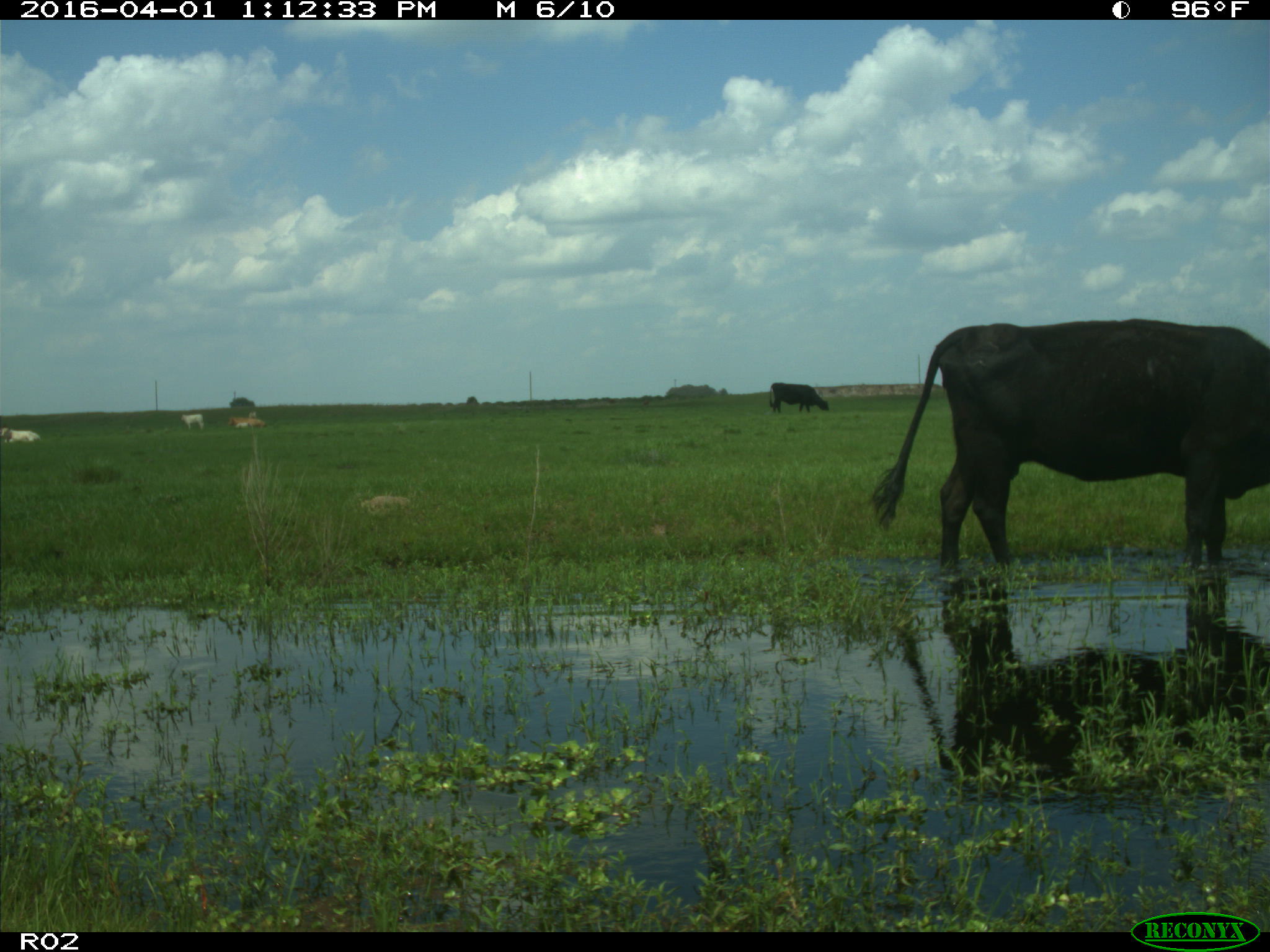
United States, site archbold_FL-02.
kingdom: Animalia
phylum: Chordata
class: Mammalia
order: Artiodactyla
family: Bovidae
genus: Bos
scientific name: Bos taurus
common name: domestic cow